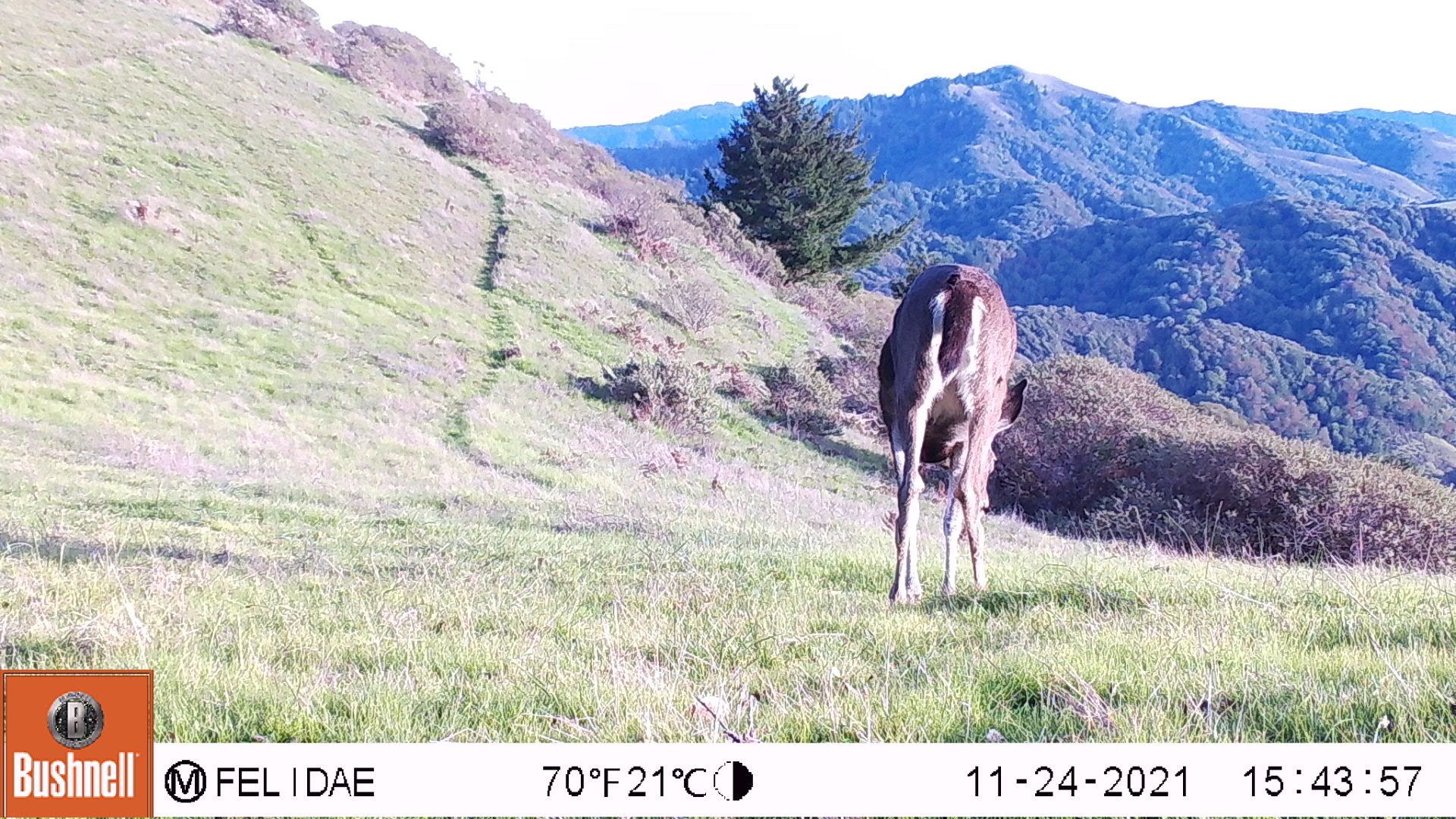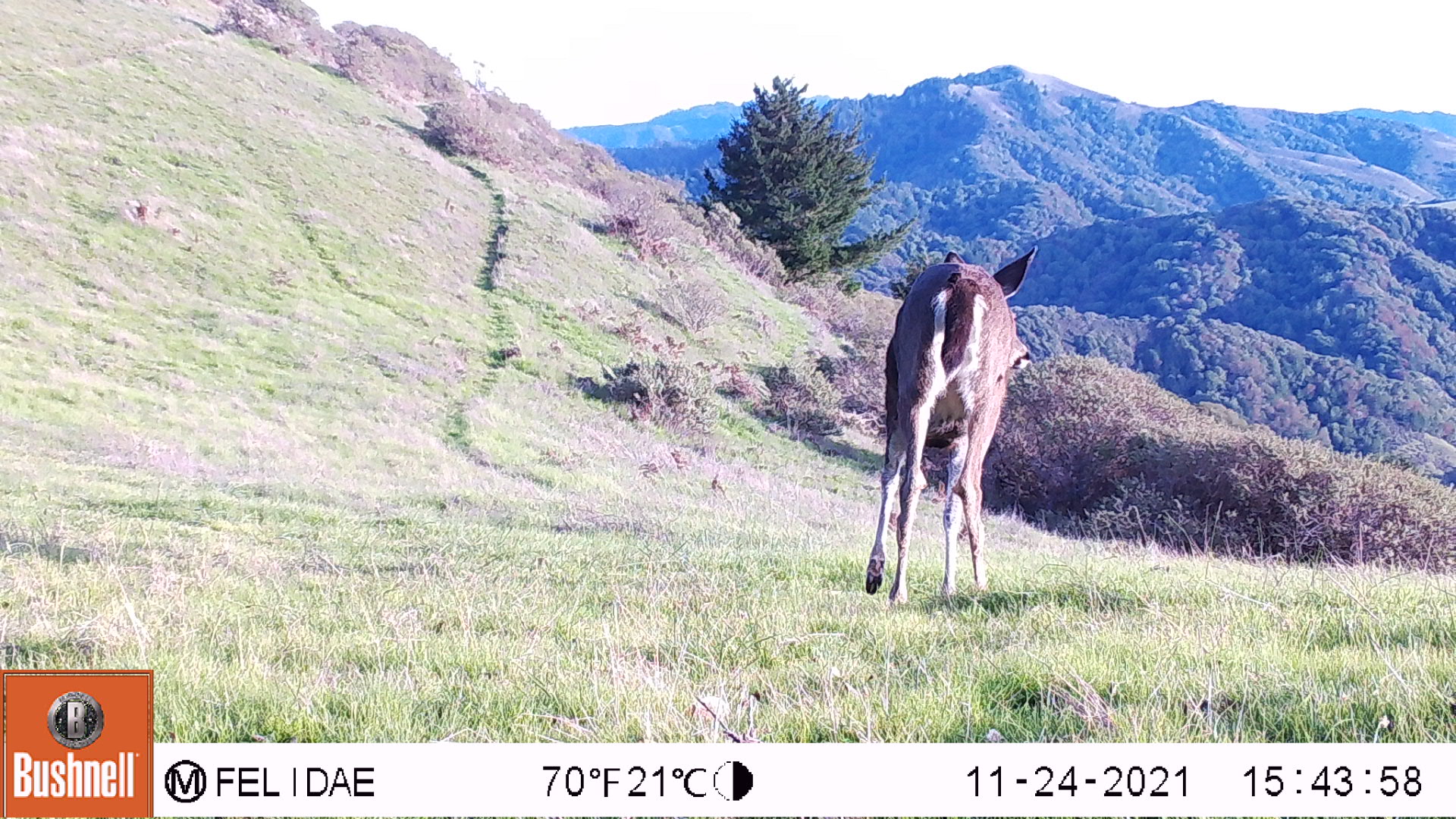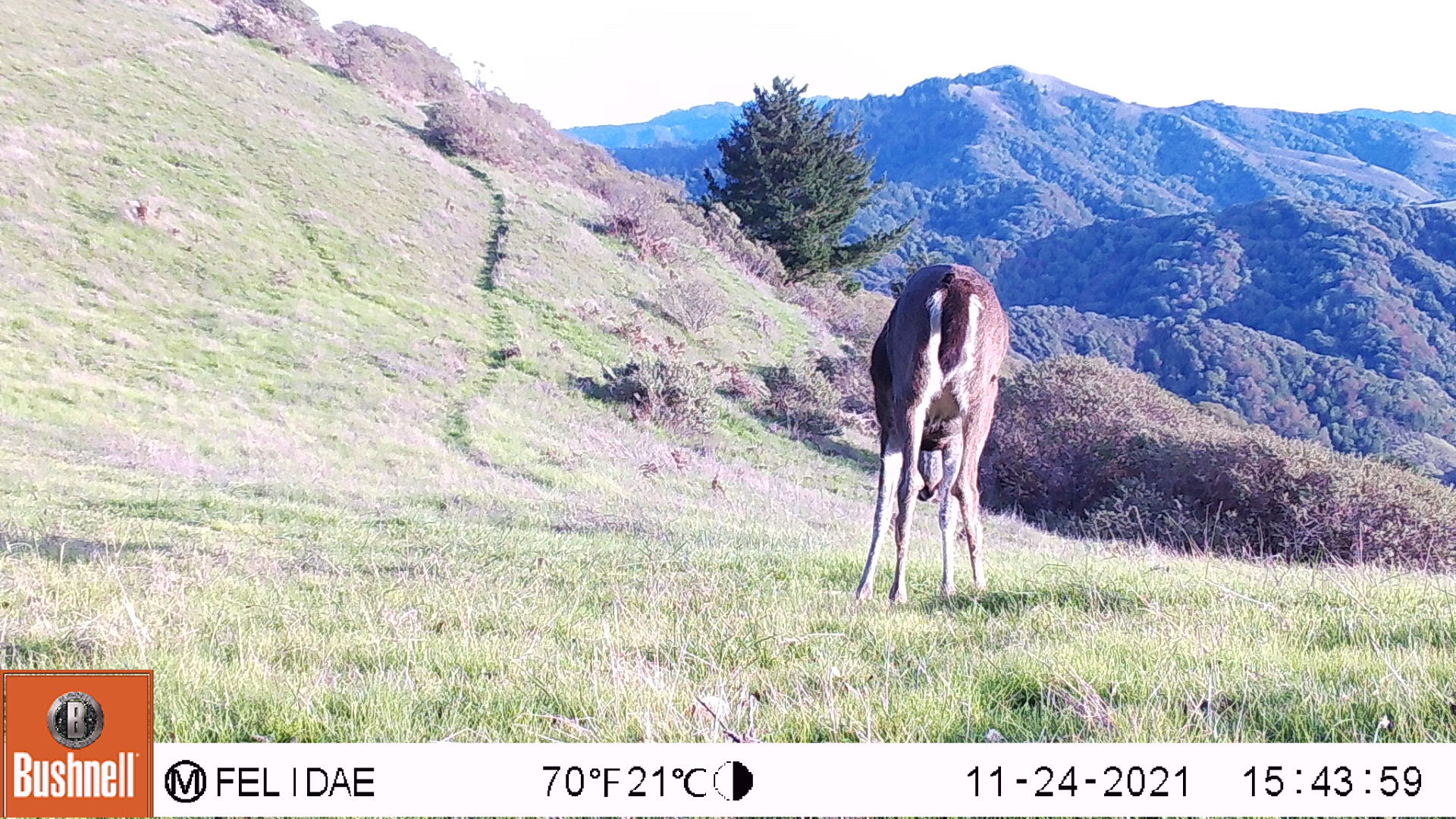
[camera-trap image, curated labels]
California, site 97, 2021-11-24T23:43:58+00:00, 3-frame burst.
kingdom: Animalia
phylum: Chordata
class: Mammalia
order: Artiodactyla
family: Cervidae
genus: Odocoileus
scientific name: Odocoileus hemionus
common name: mule deer